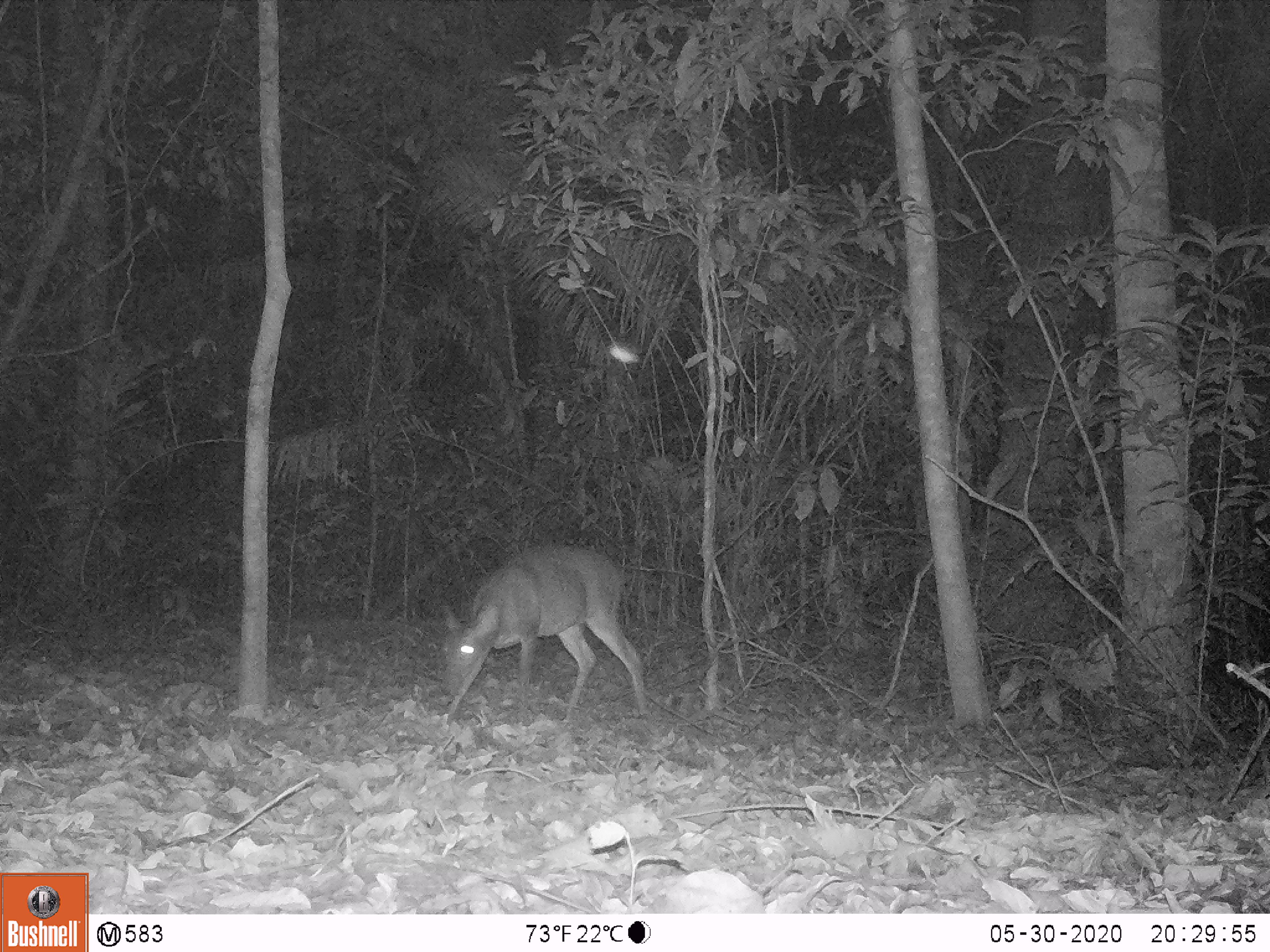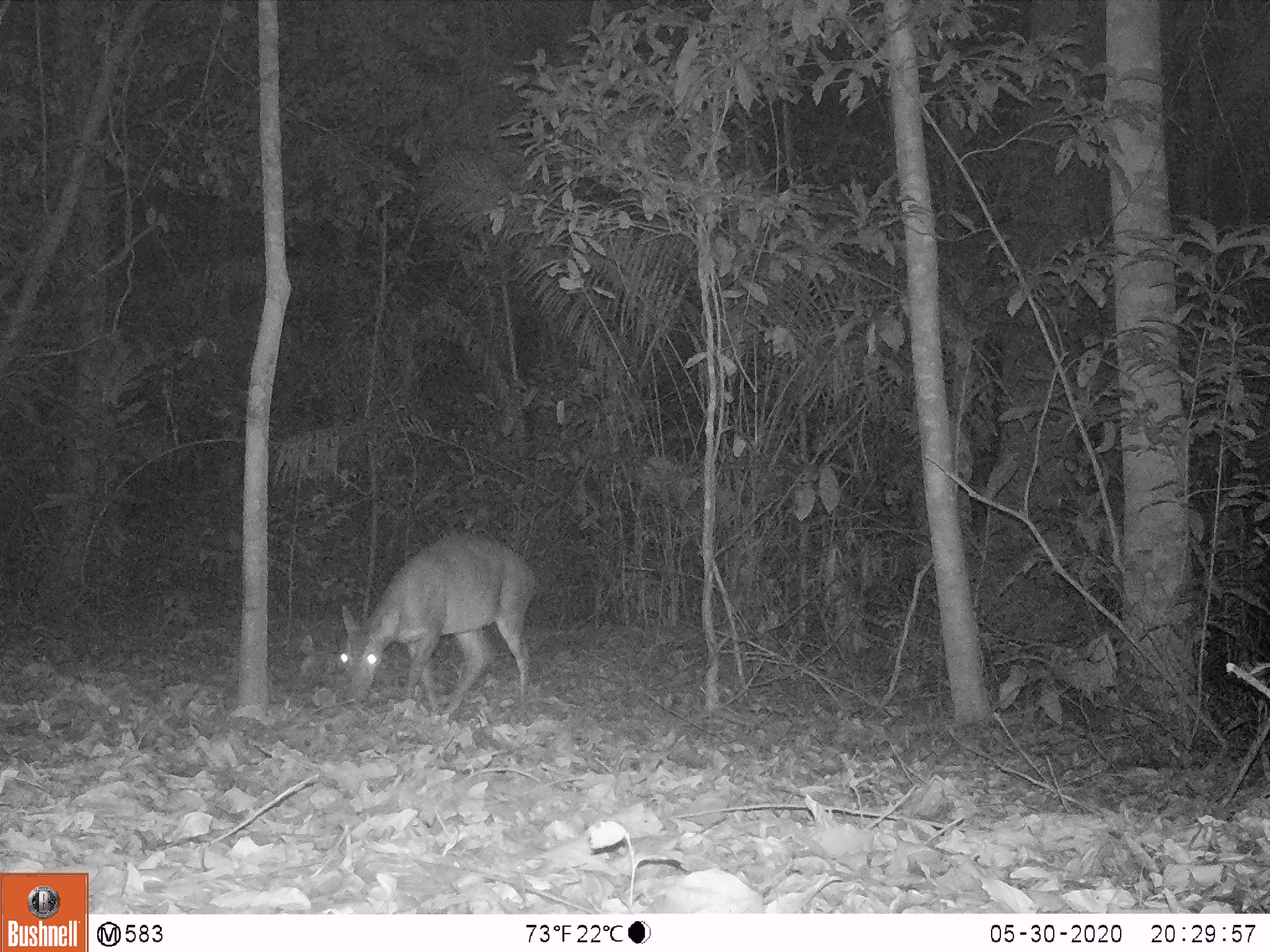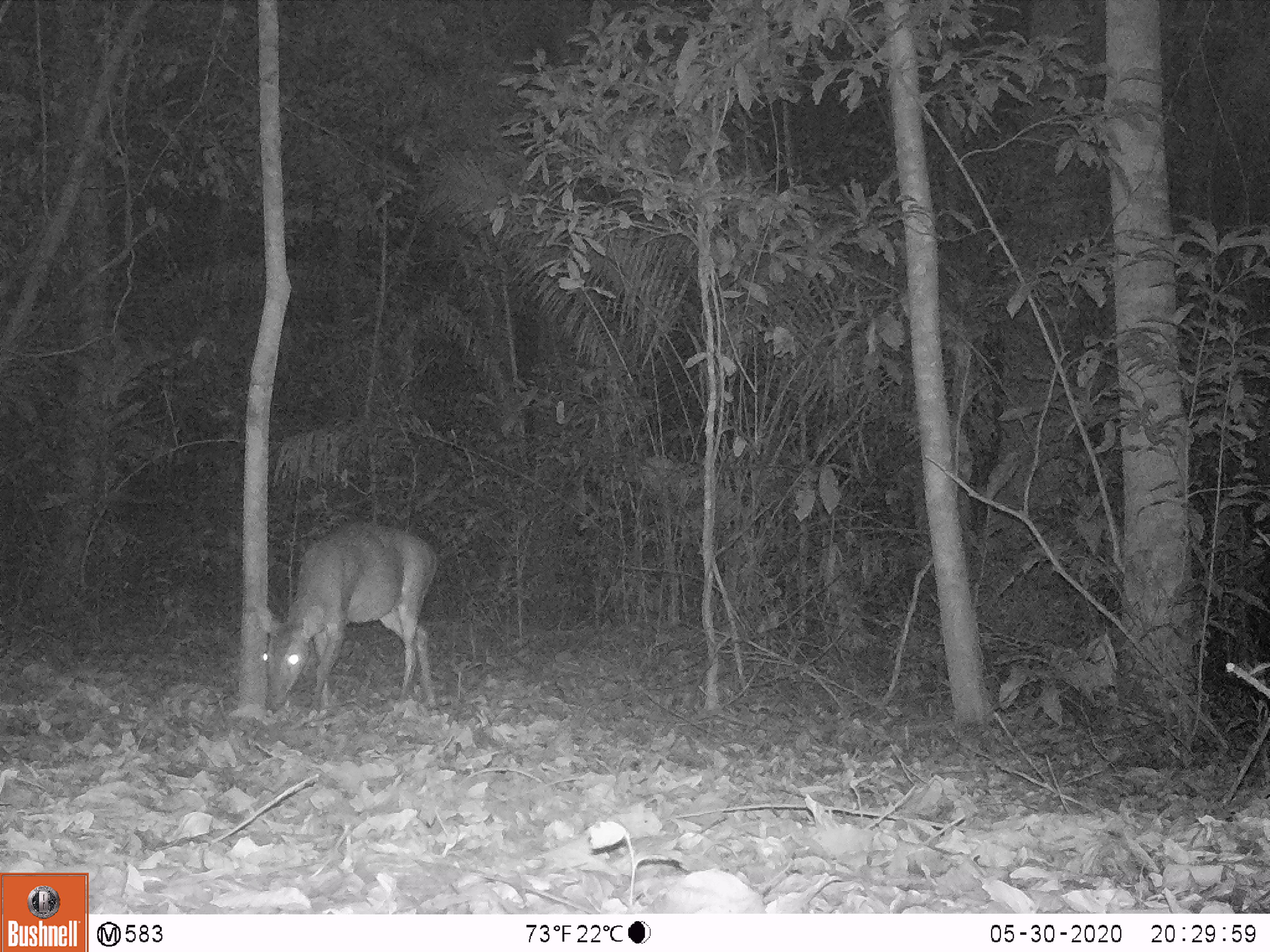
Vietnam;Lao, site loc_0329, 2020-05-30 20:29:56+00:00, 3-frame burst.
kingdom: Animalia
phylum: Chordata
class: Mammalia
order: Artiodactyla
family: Cervidae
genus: Muntiacus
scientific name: Muntiacus vuquangensis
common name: large-antlered muntjac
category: large antlered muntjac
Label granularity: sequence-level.